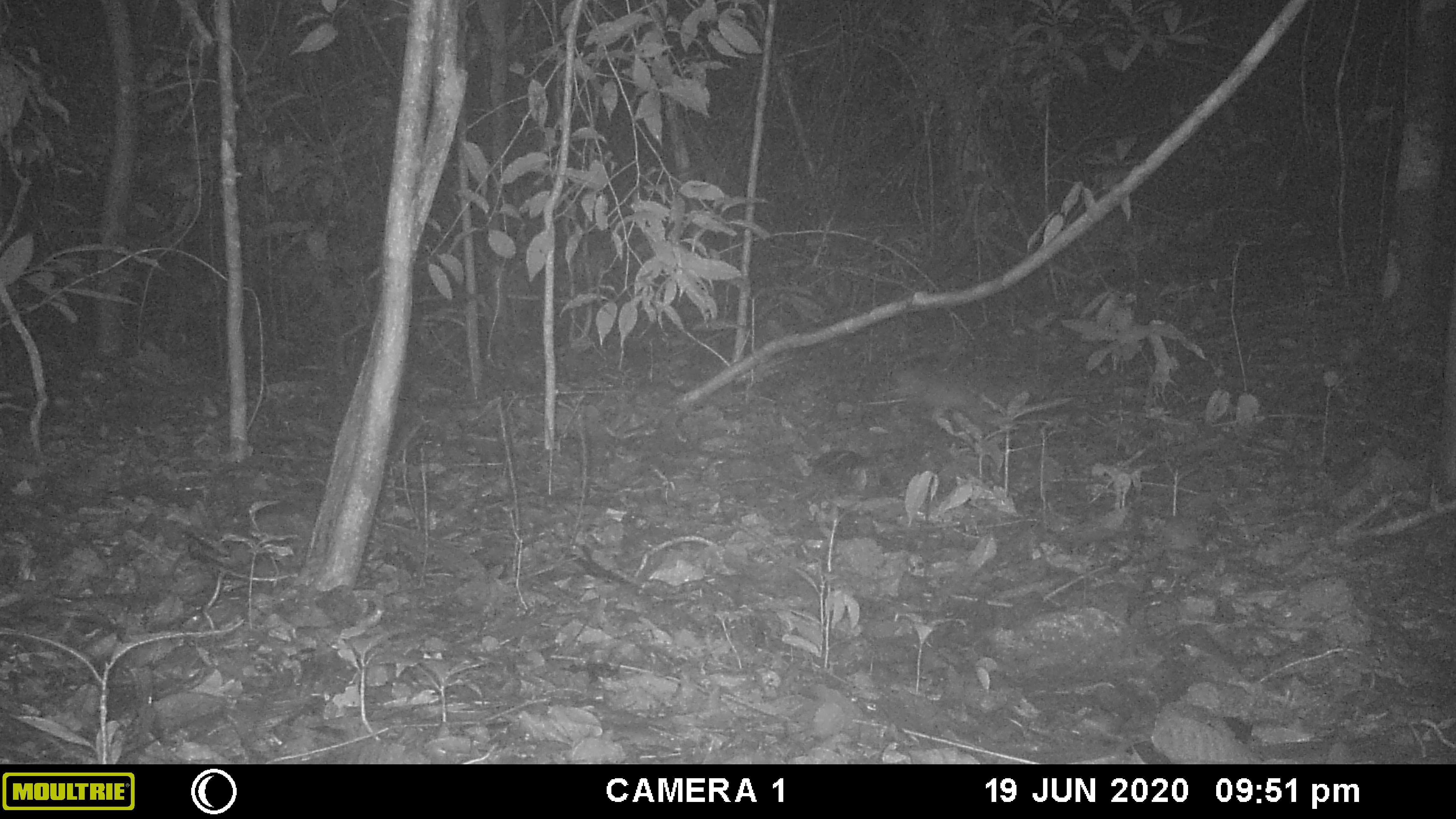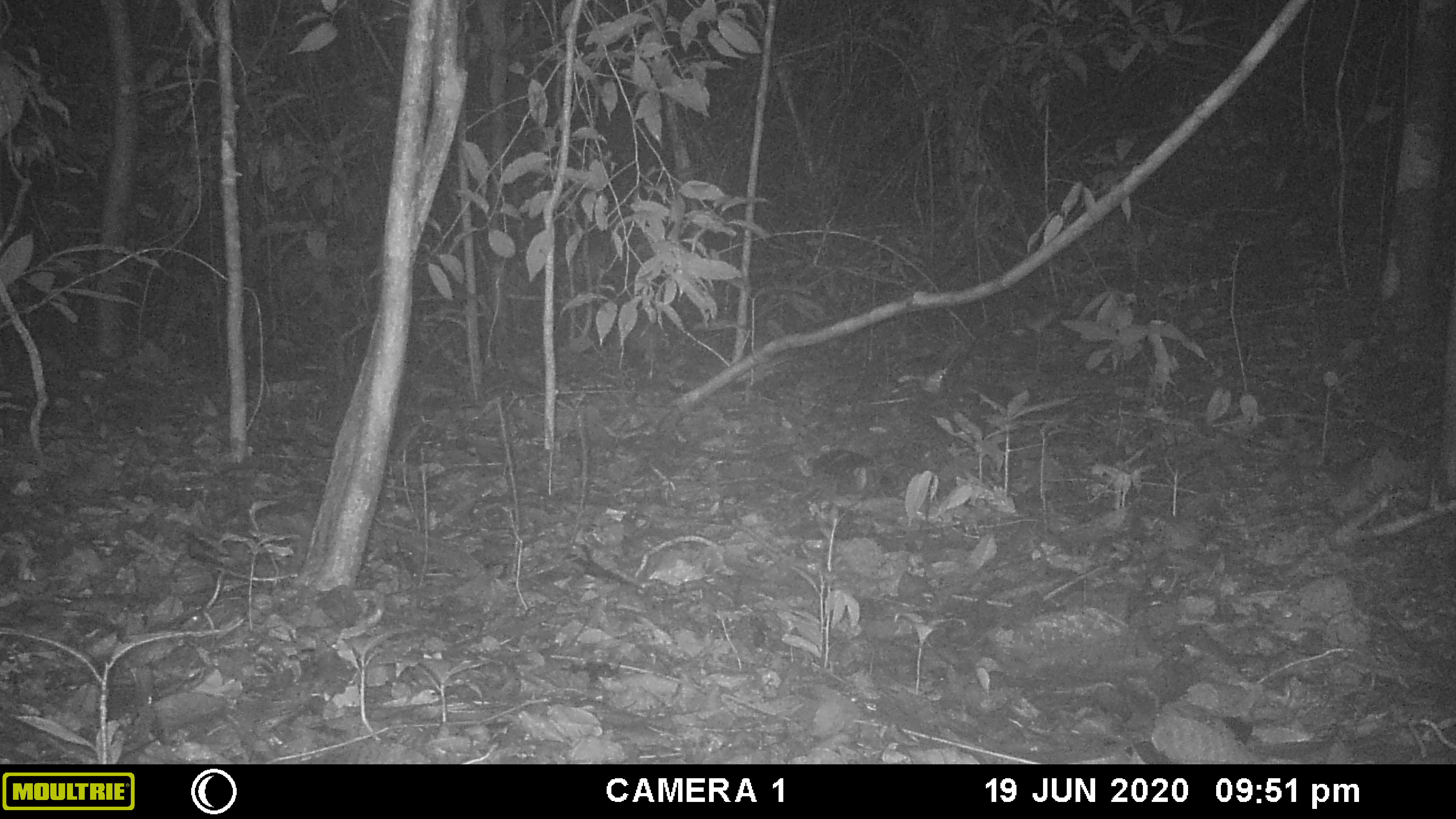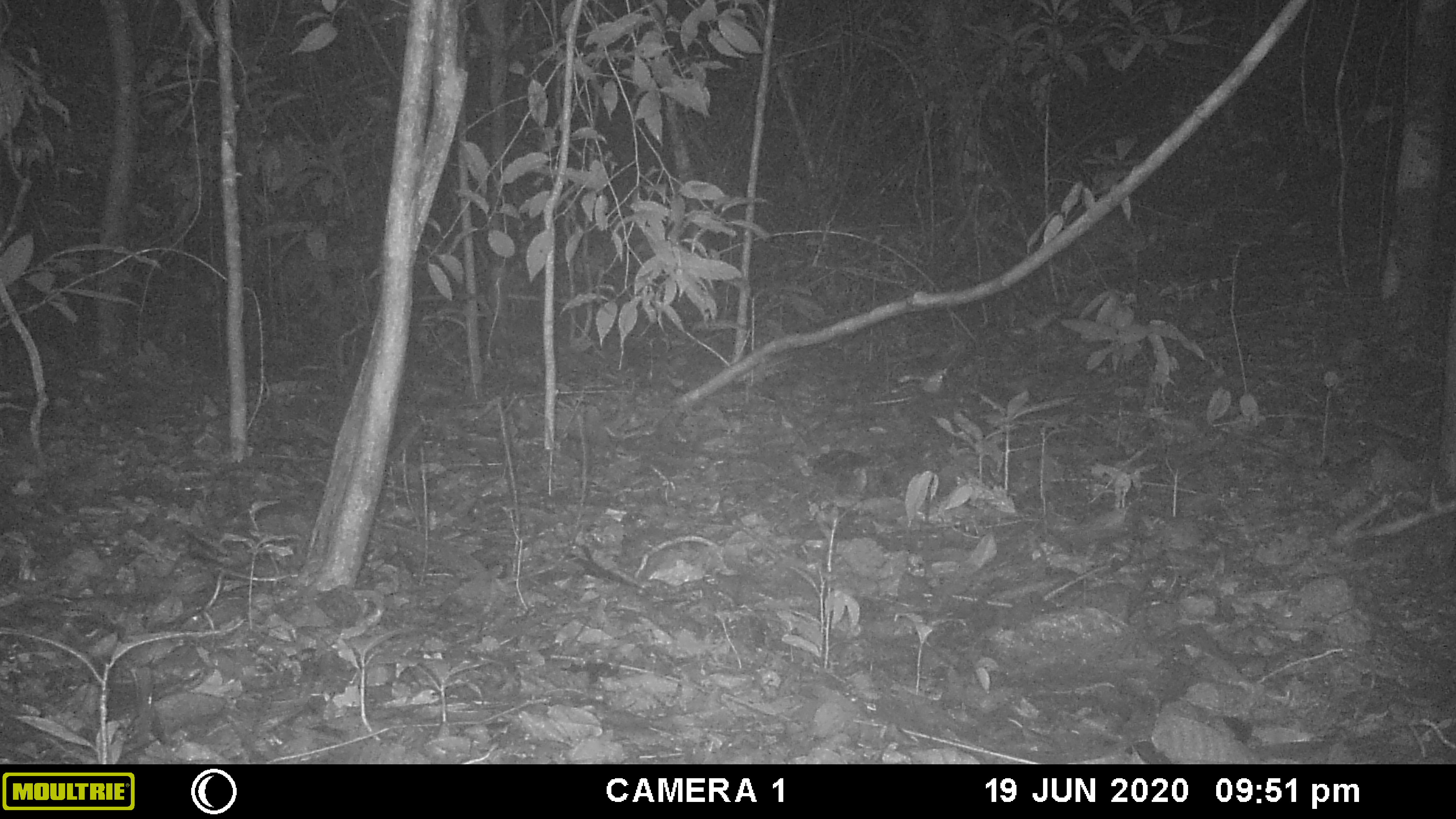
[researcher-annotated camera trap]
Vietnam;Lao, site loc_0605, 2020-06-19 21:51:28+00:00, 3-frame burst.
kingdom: Animalia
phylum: Chordata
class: Mammalia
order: Carnivora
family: Mustelidae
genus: Melogale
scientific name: Melogale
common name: ferret badger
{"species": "ferret badger (Melogale)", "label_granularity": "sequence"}